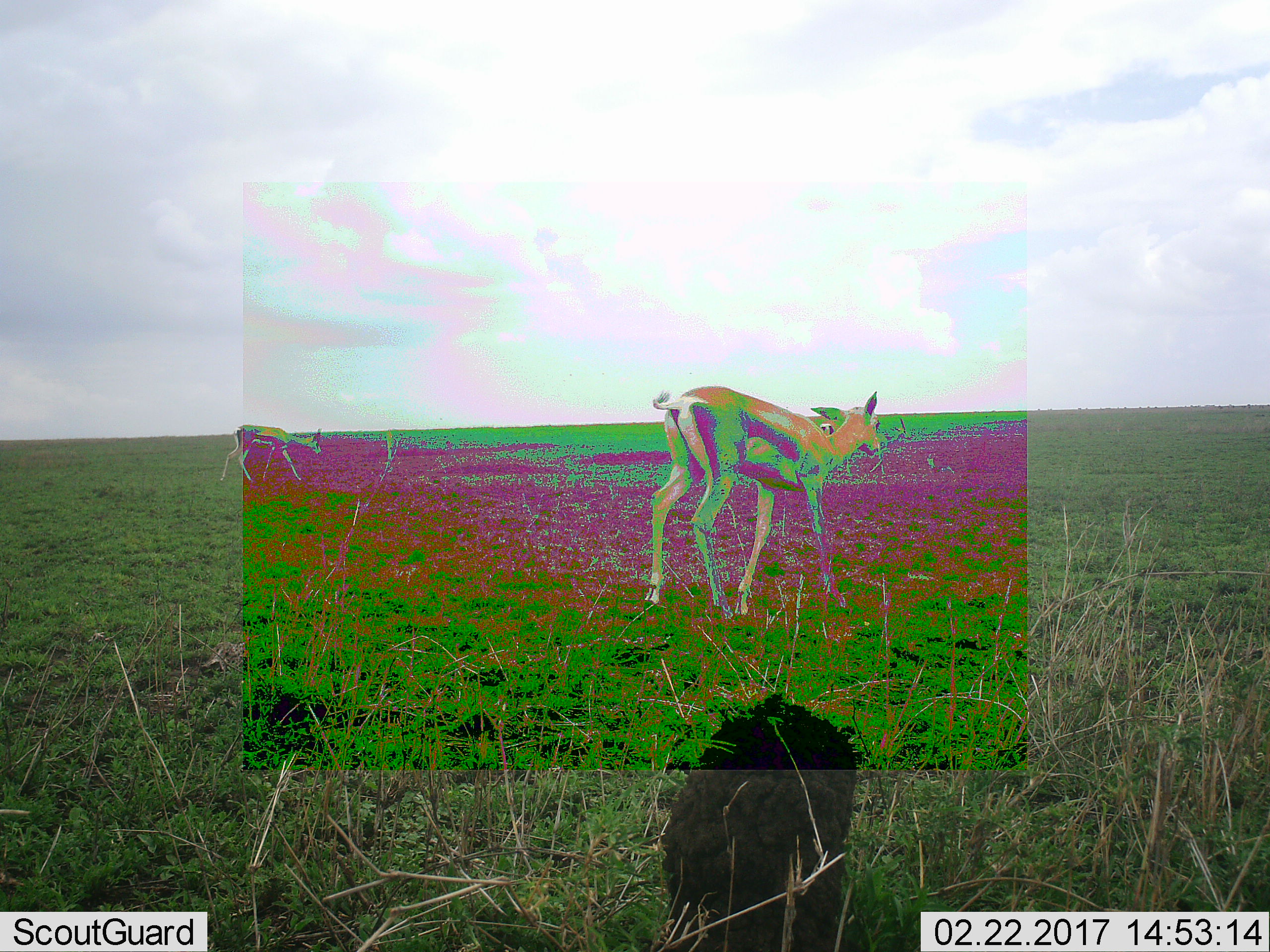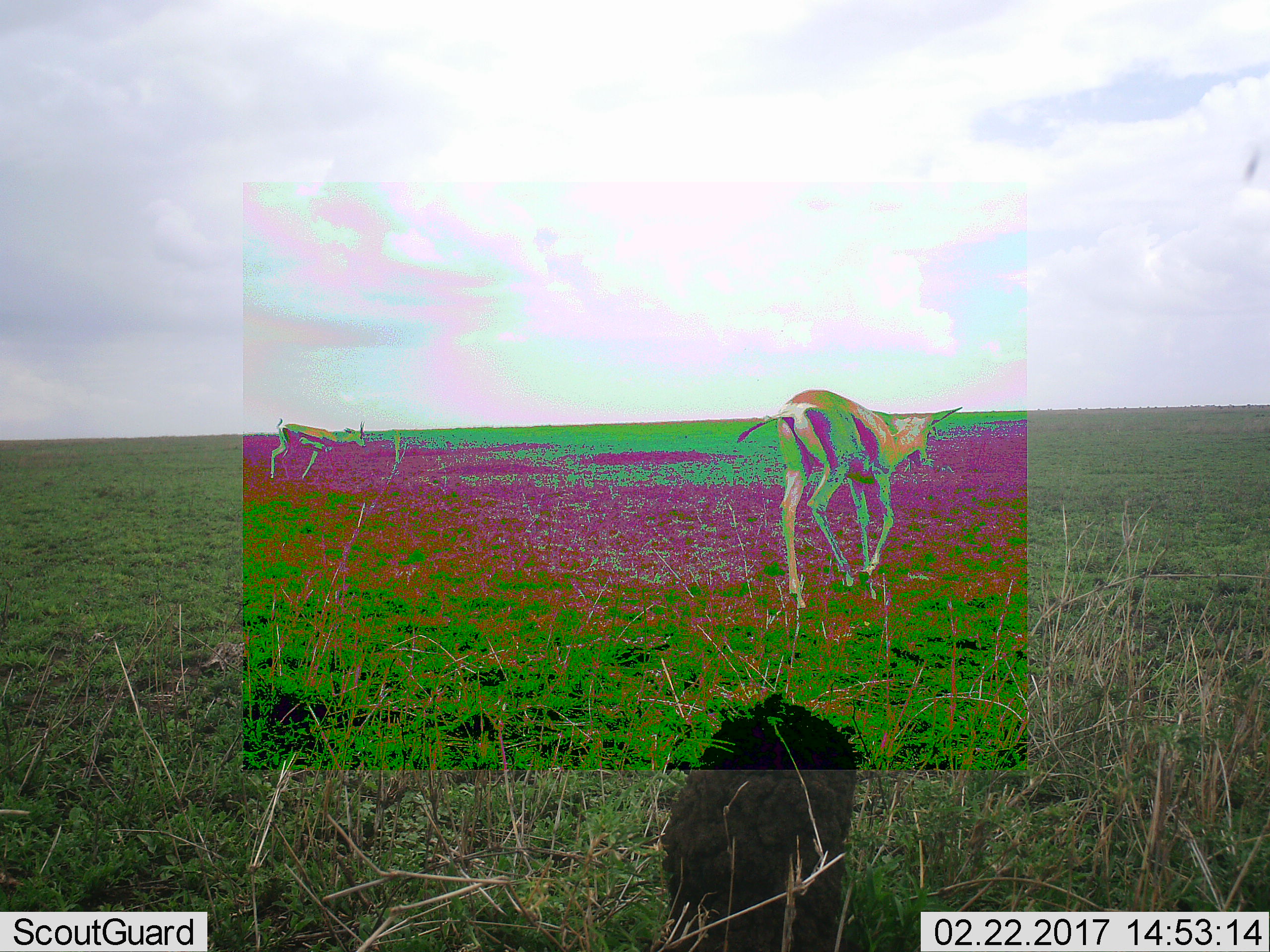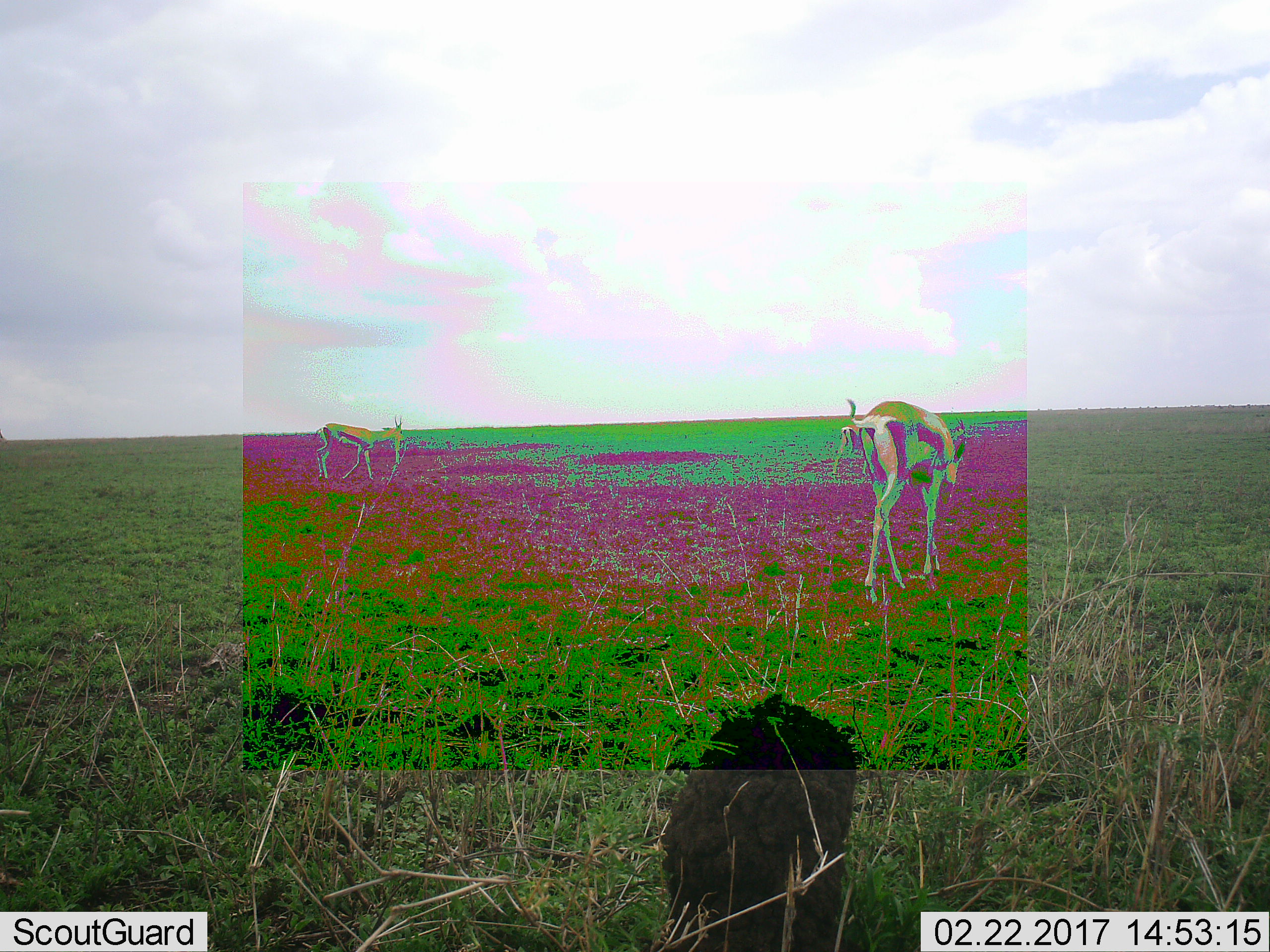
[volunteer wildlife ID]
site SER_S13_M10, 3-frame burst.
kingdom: Animalia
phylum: Chordata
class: Mammalia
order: Artiodactyla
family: Bovidae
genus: Eudorcas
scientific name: Eudorcas thomsonii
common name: thomson's gazelle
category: gazellethomsons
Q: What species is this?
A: Gazellethomsons (thomson's gazelle) (Eudorcas thomsonii).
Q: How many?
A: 2.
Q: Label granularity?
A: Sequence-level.